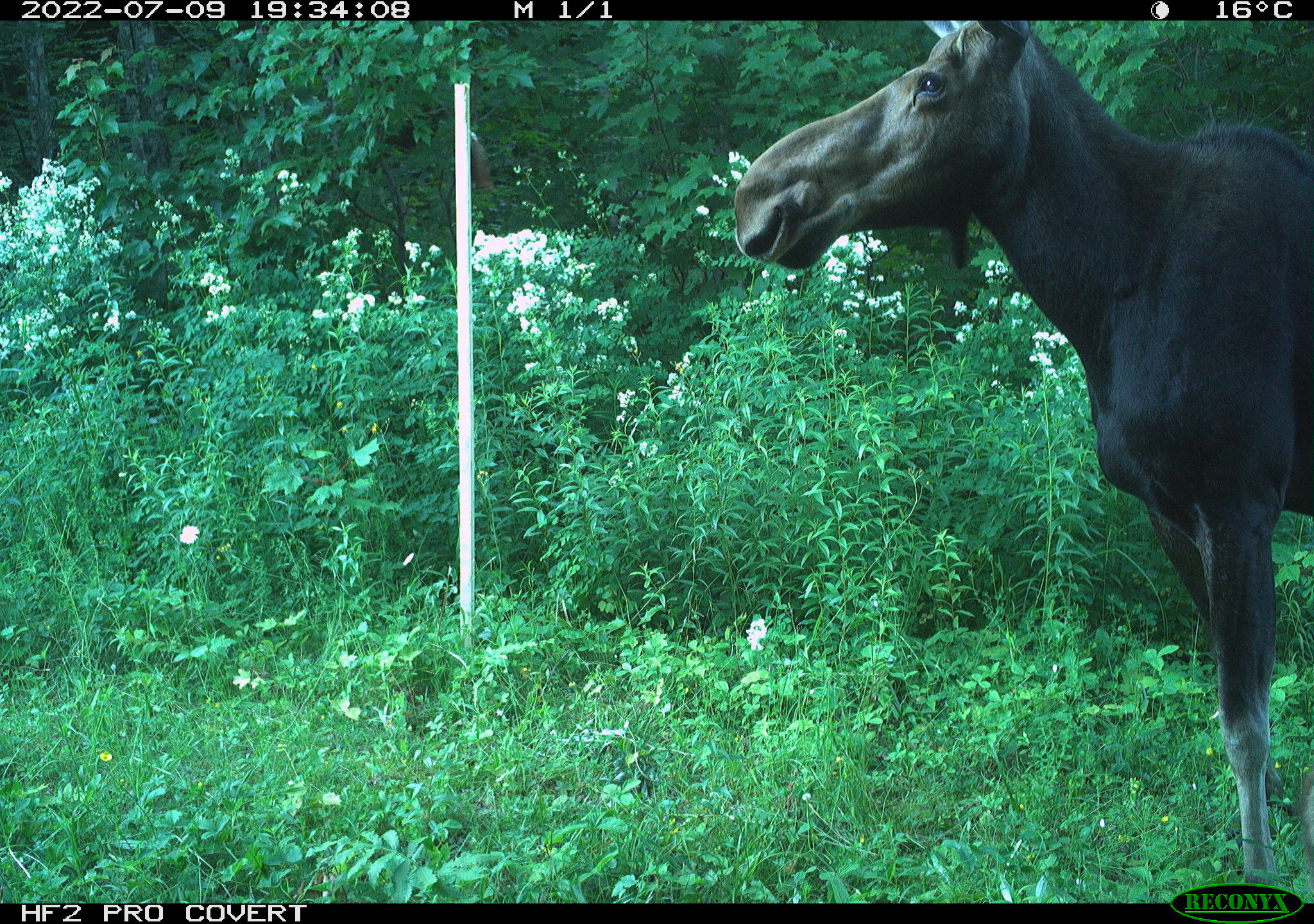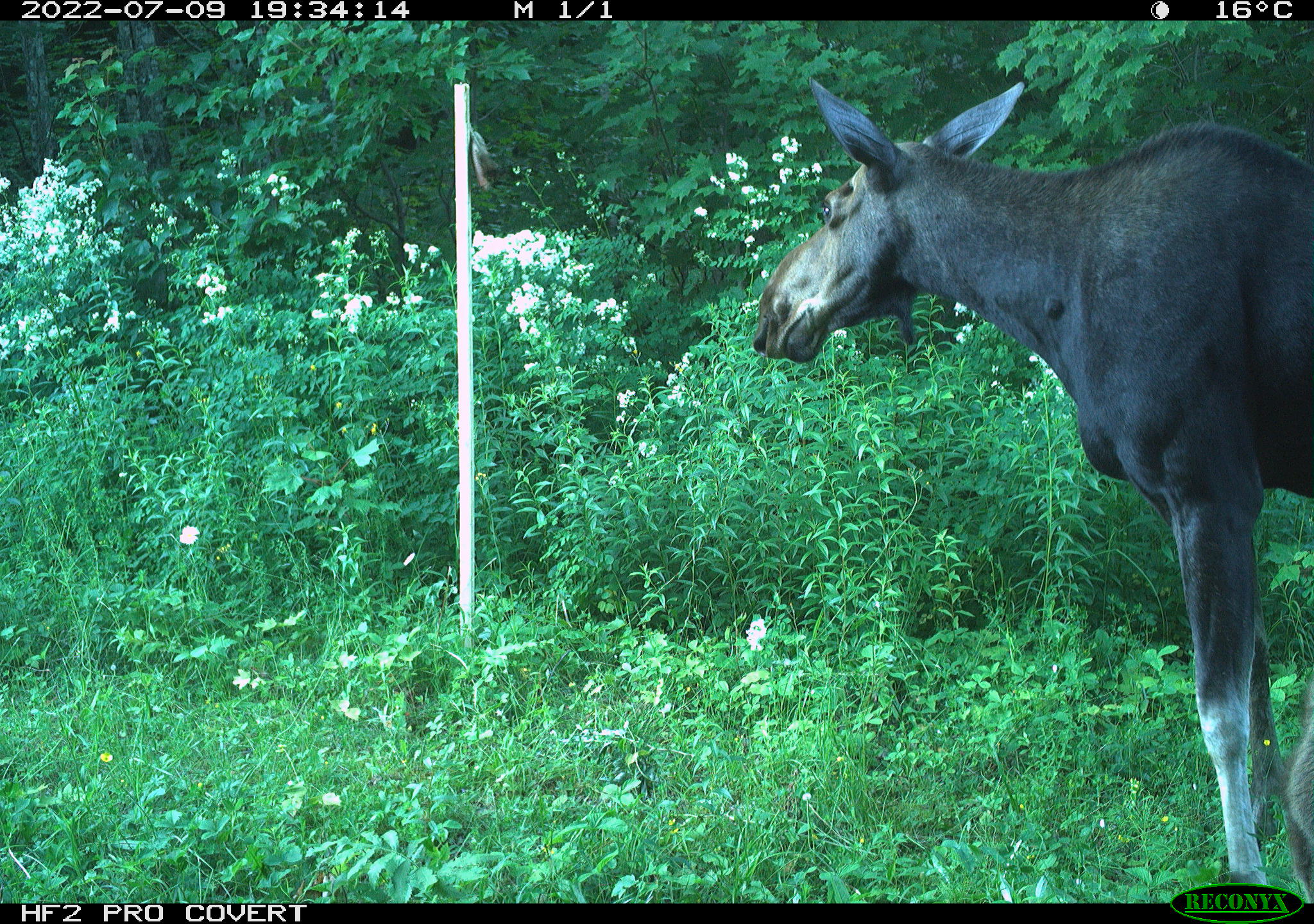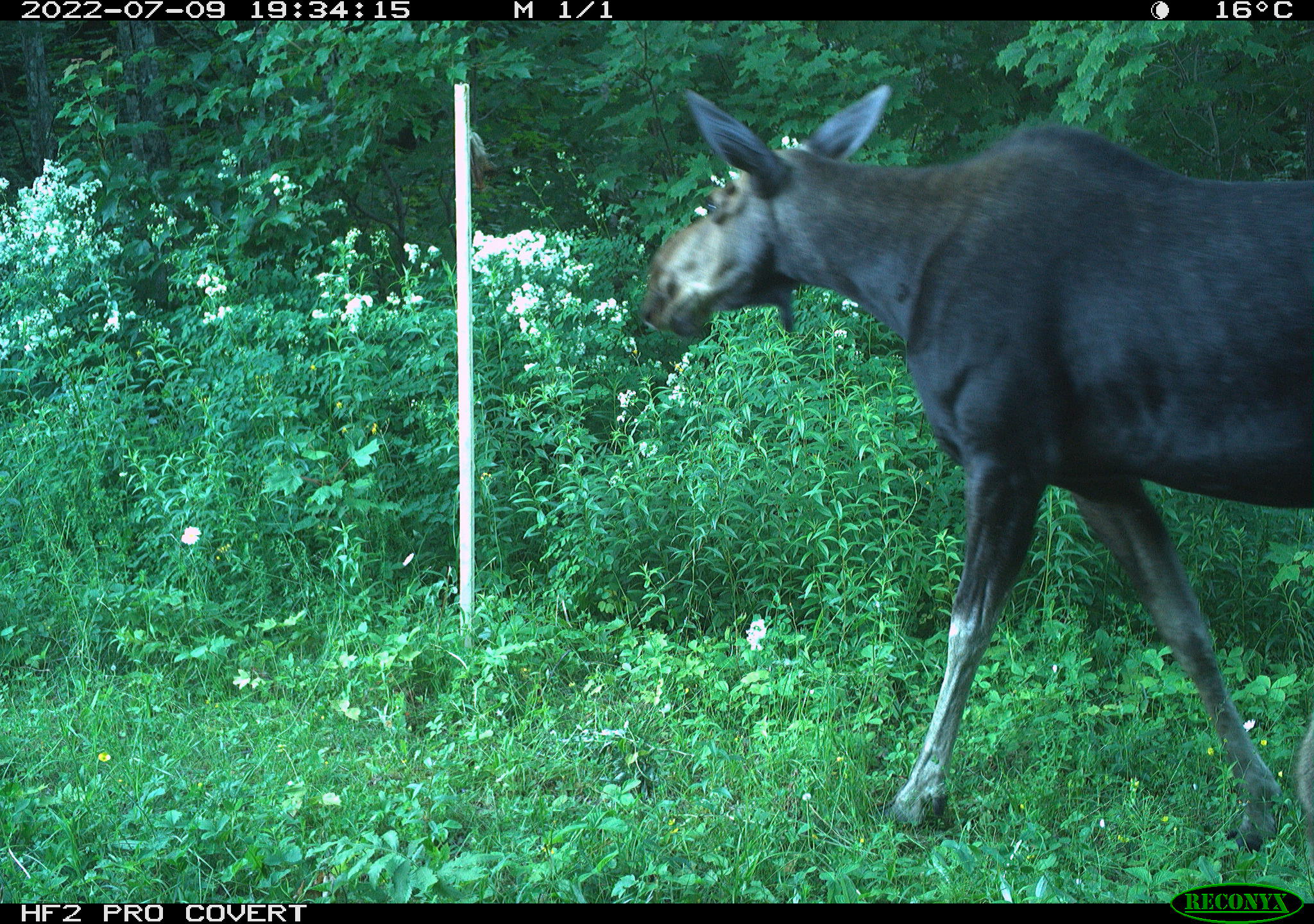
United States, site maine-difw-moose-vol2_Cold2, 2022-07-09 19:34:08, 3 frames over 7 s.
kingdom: Animalia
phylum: Chordata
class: Mammalia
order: Artiodactyla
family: Cervidae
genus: Alces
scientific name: Alces alces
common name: moose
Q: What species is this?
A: Moose (Alces alces).